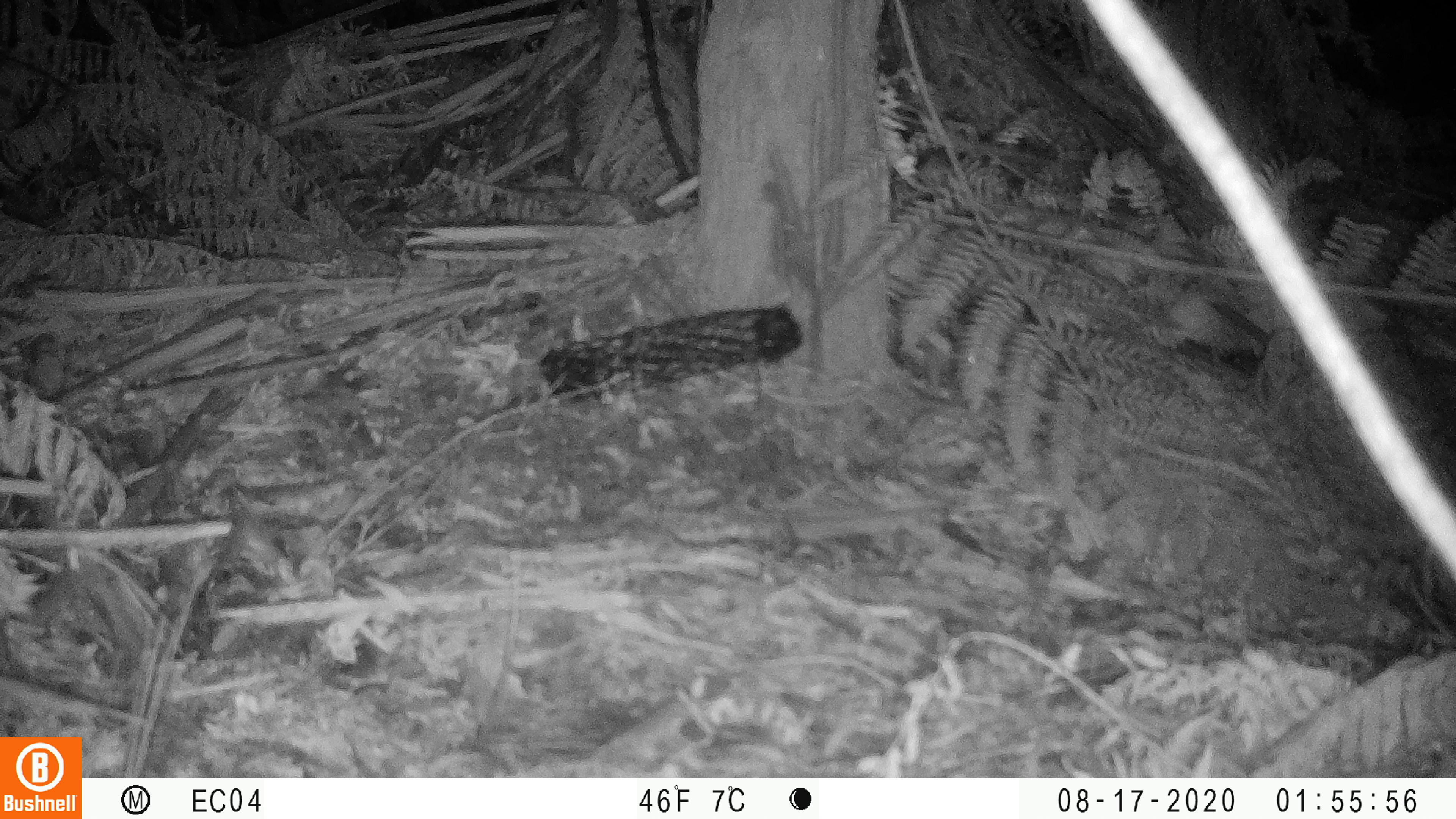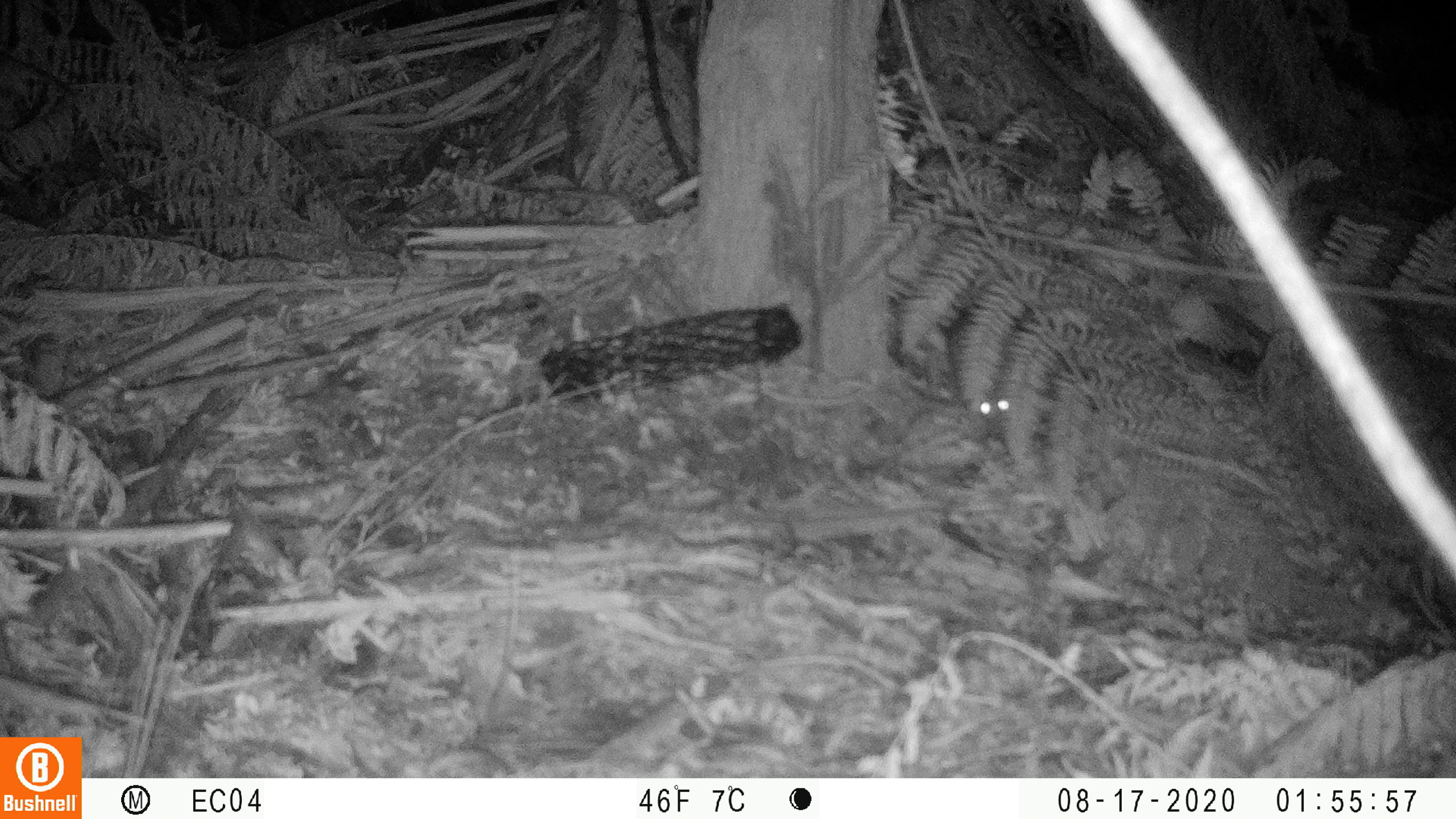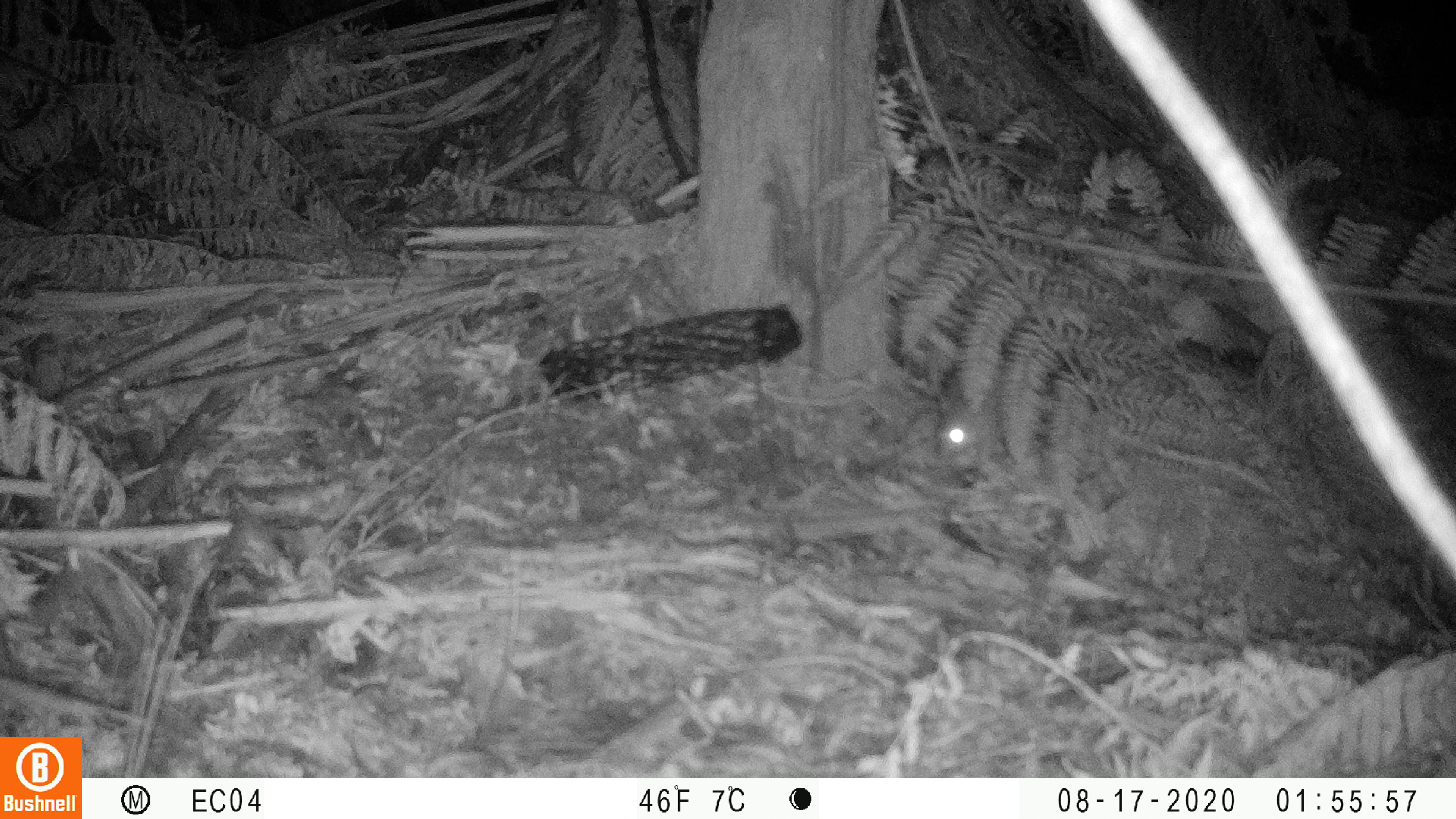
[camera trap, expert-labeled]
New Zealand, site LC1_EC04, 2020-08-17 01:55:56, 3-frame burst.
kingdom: Animalia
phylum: Chordata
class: Mammalia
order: Rodentia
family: Muridae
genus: Rattus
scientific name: Rattus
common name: rat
Rat (Rattus).